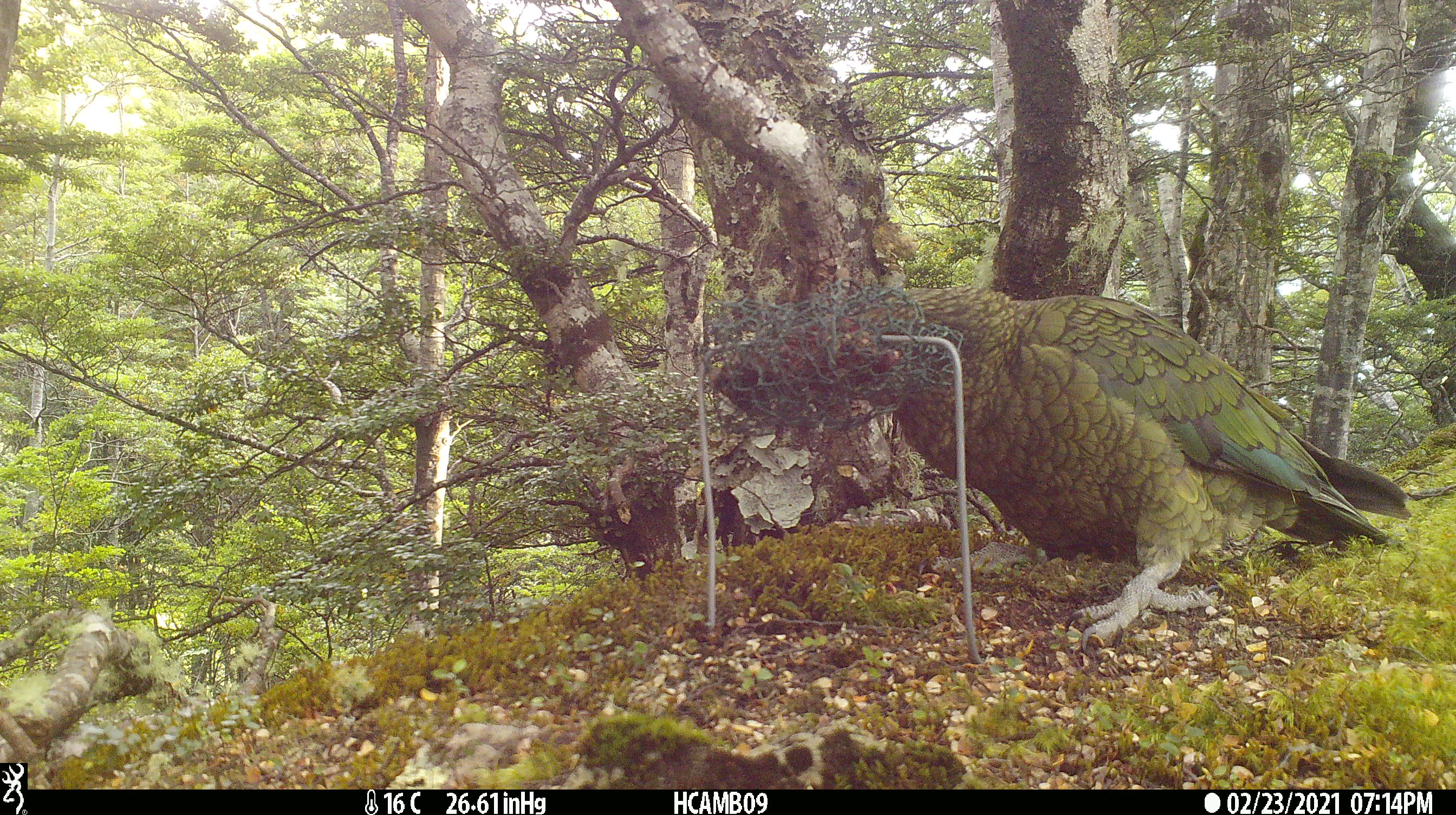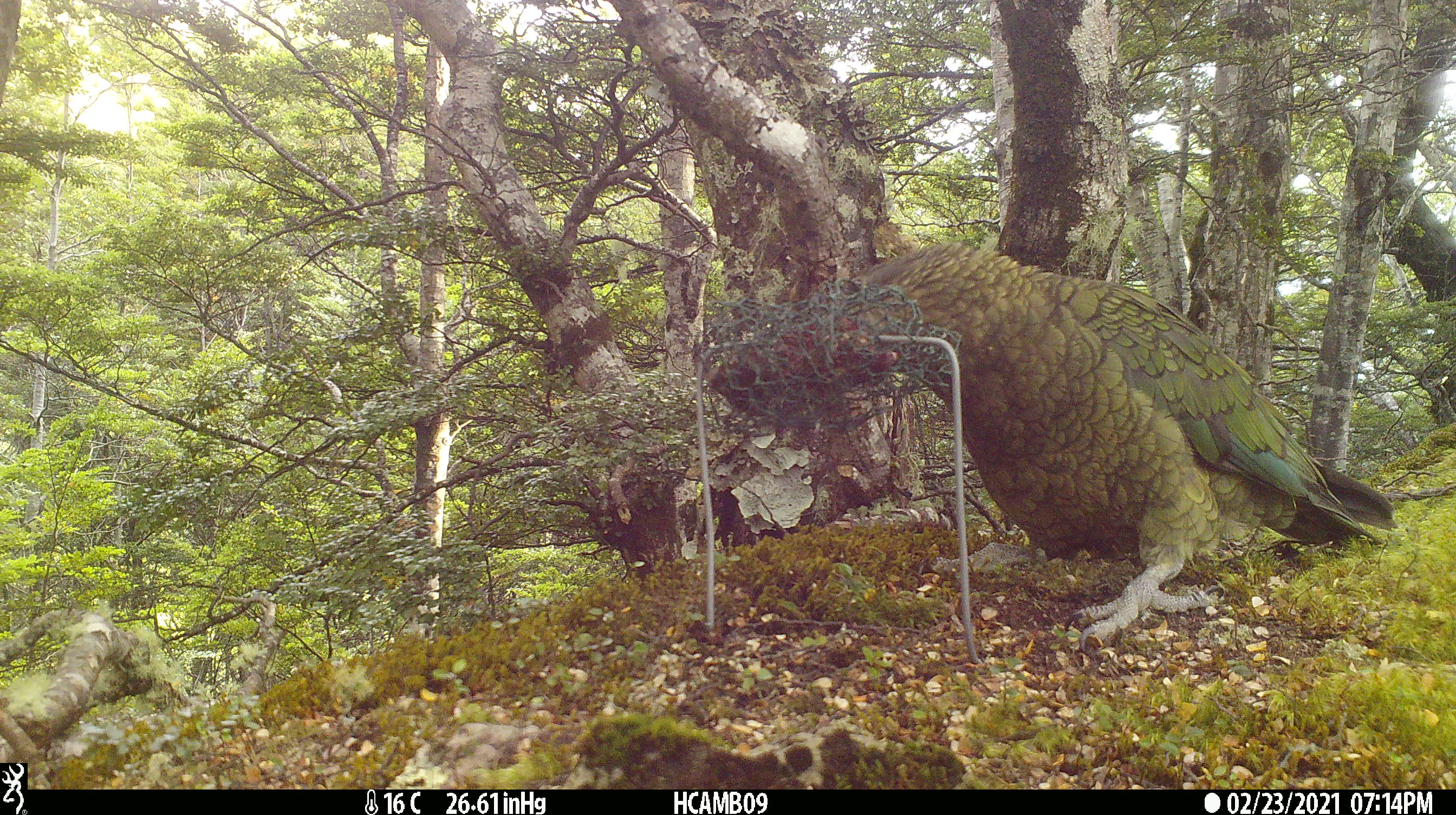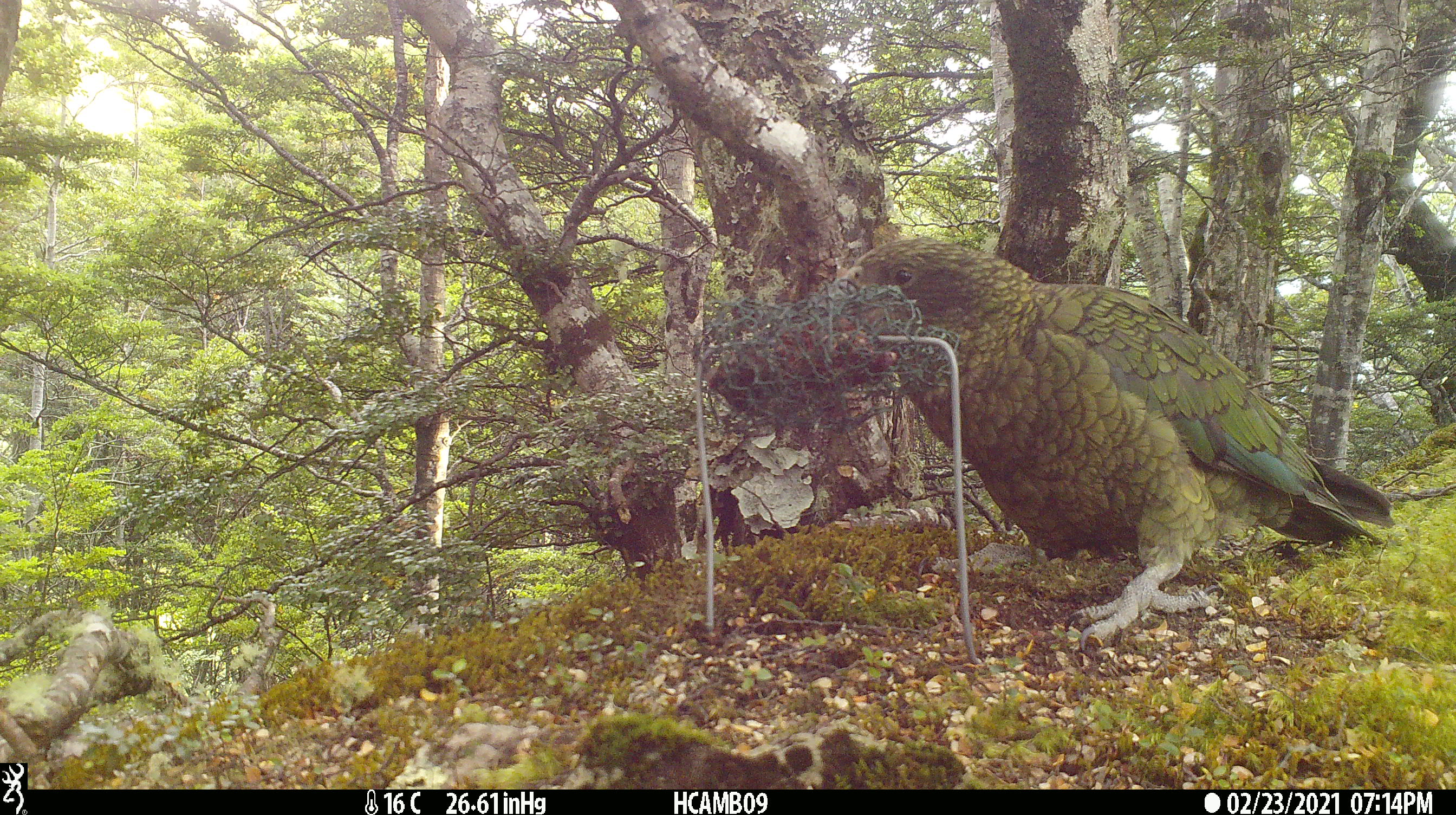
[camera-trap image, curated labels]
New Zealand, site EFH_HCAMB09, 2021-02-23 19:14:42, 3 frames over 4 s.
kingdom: Animalia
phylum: Chordata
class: Aves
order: Psittaciformes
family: Strigopidae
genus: Nestor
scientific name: Nestor notabilis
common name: kea